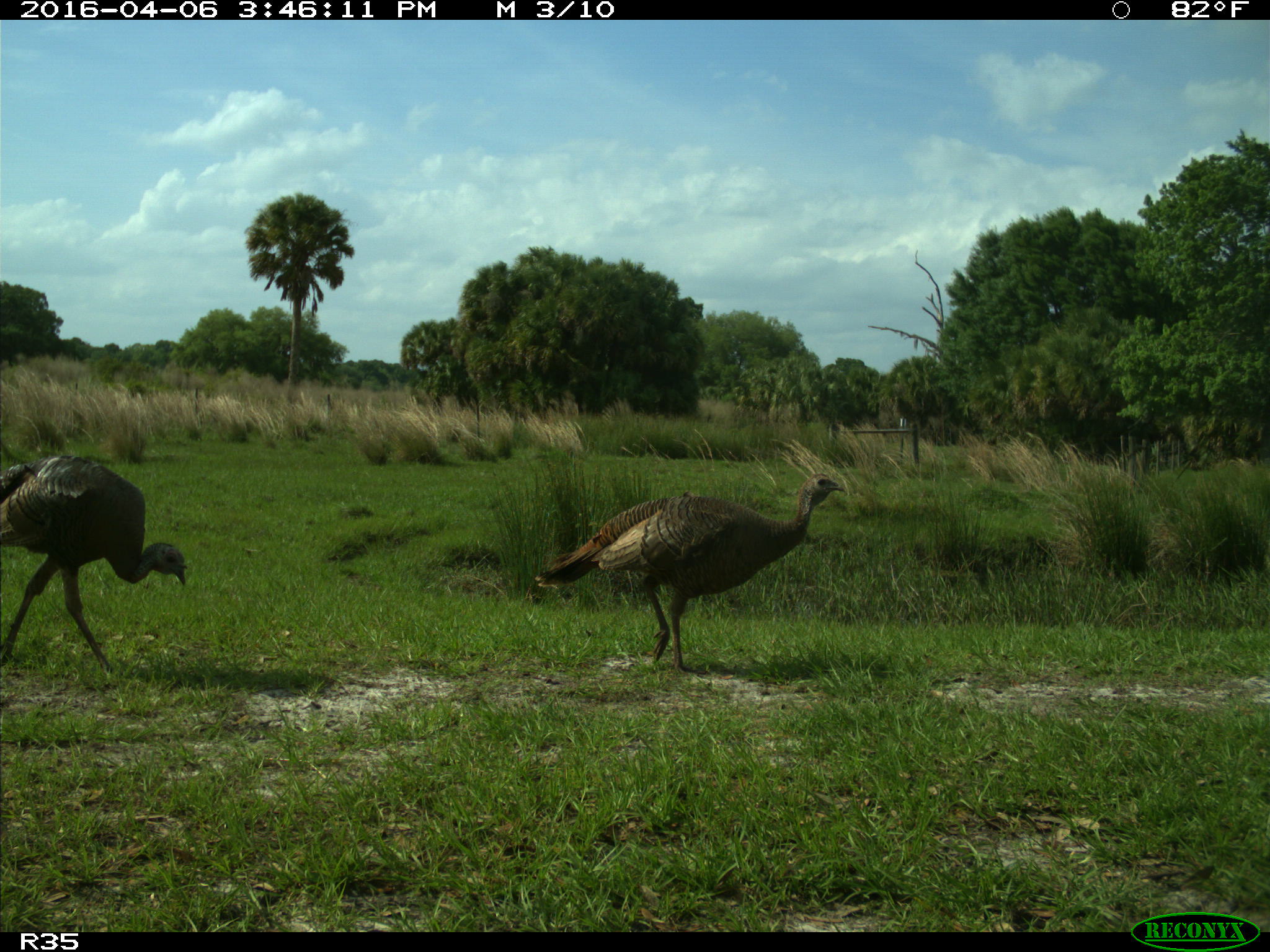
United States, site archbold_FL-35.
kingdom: Animalia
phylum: Chordata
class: Aves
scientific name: Aves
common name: birds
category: unidentified bird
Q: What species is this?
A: Unidentified bird (birds) (Aves).